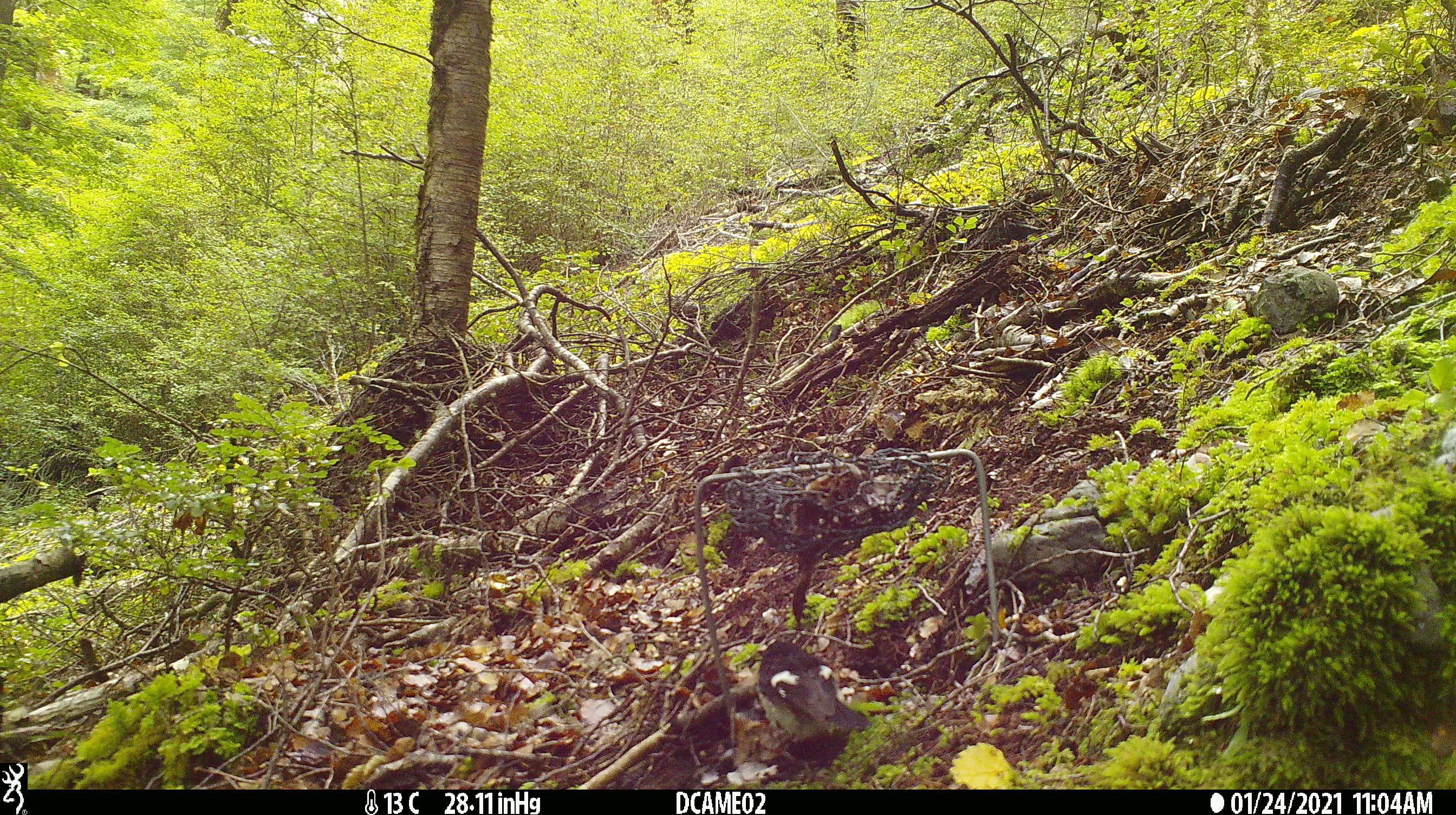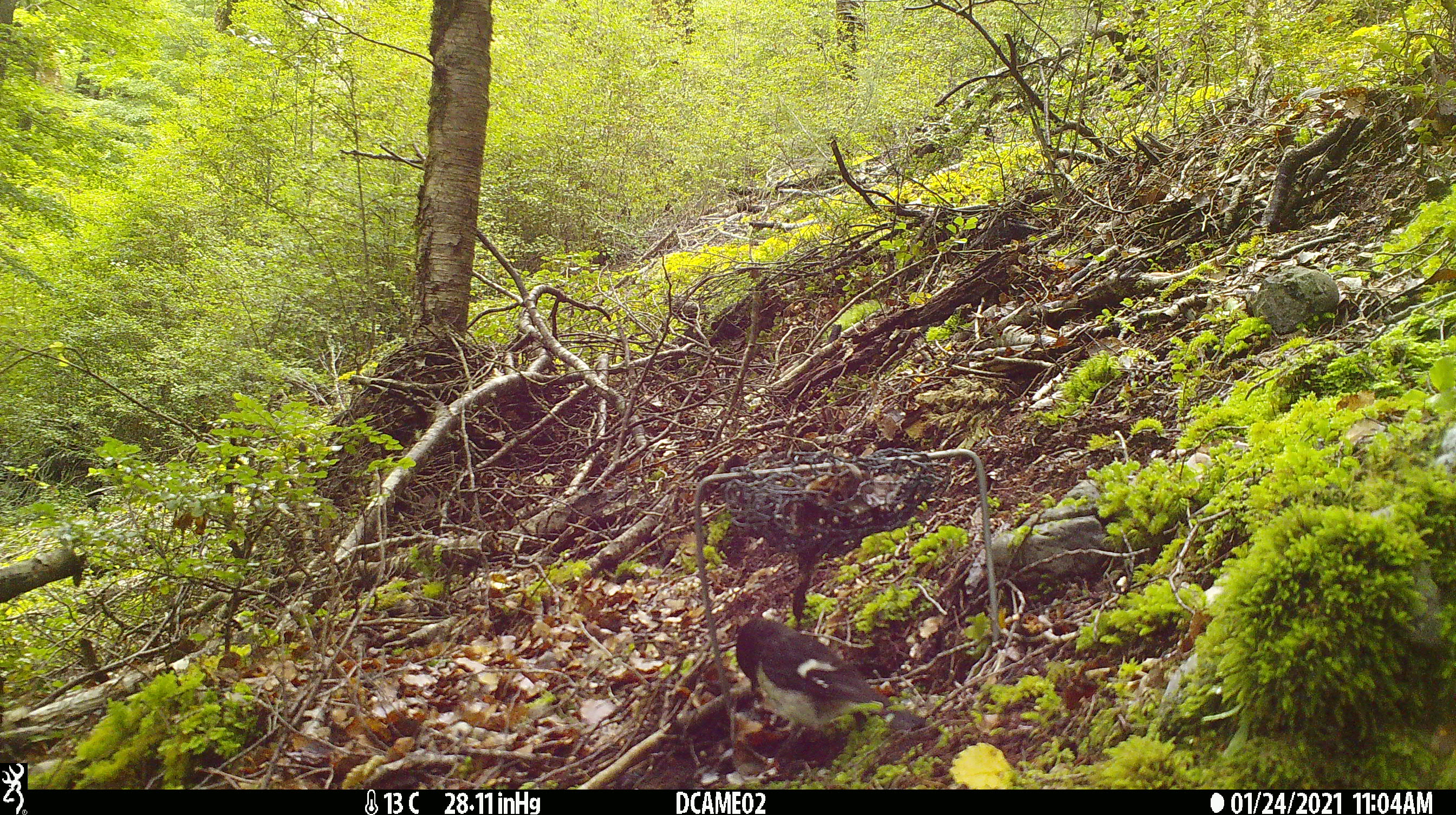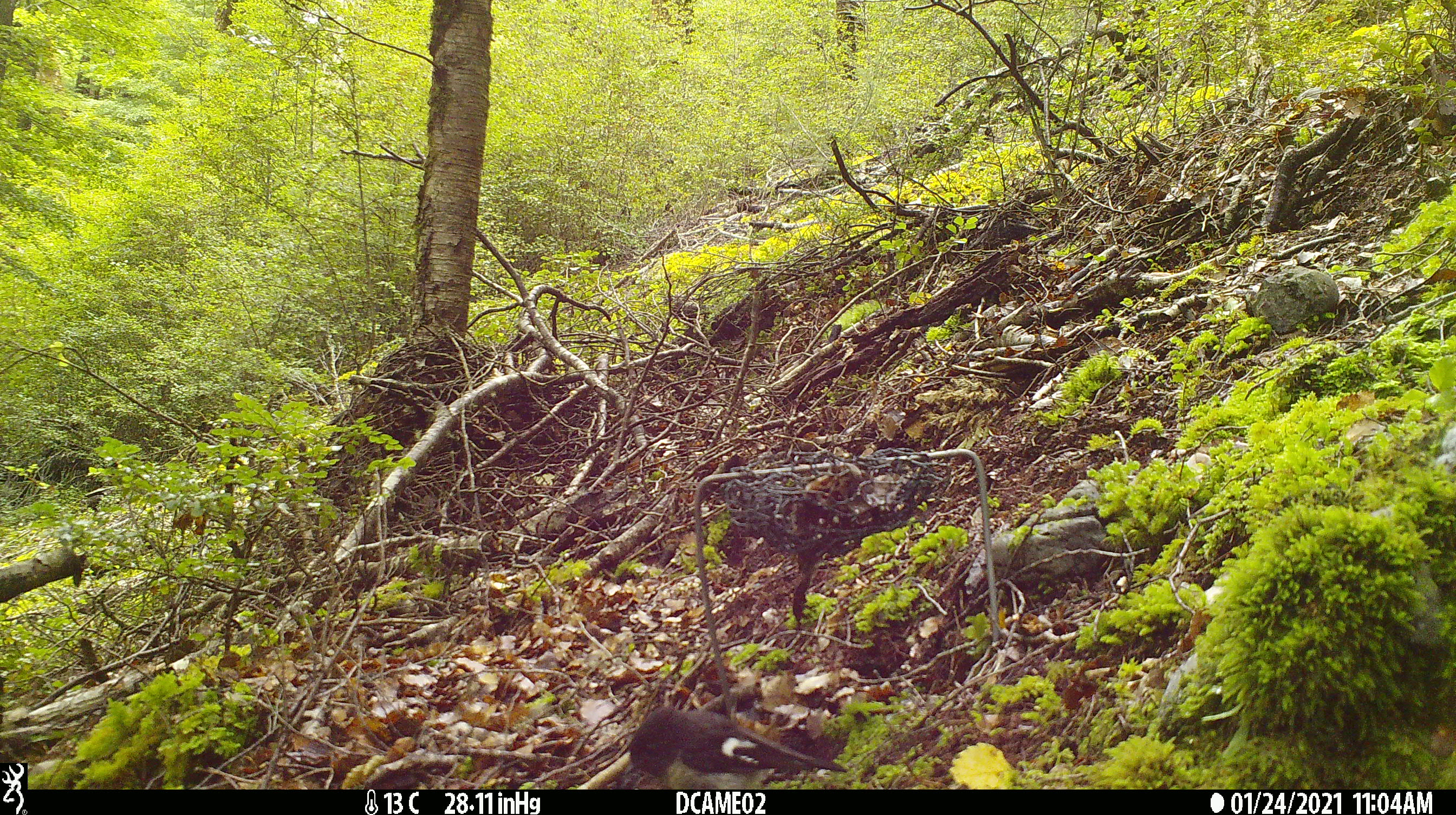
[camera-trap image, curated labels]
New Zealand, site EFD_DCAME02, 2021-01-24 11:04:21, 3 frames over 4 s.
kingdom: Animalia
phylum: Chordata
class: Aves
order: Passeriformes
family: Petroicidae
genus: Petroica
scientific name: Petroica macrocephala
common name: tomtit